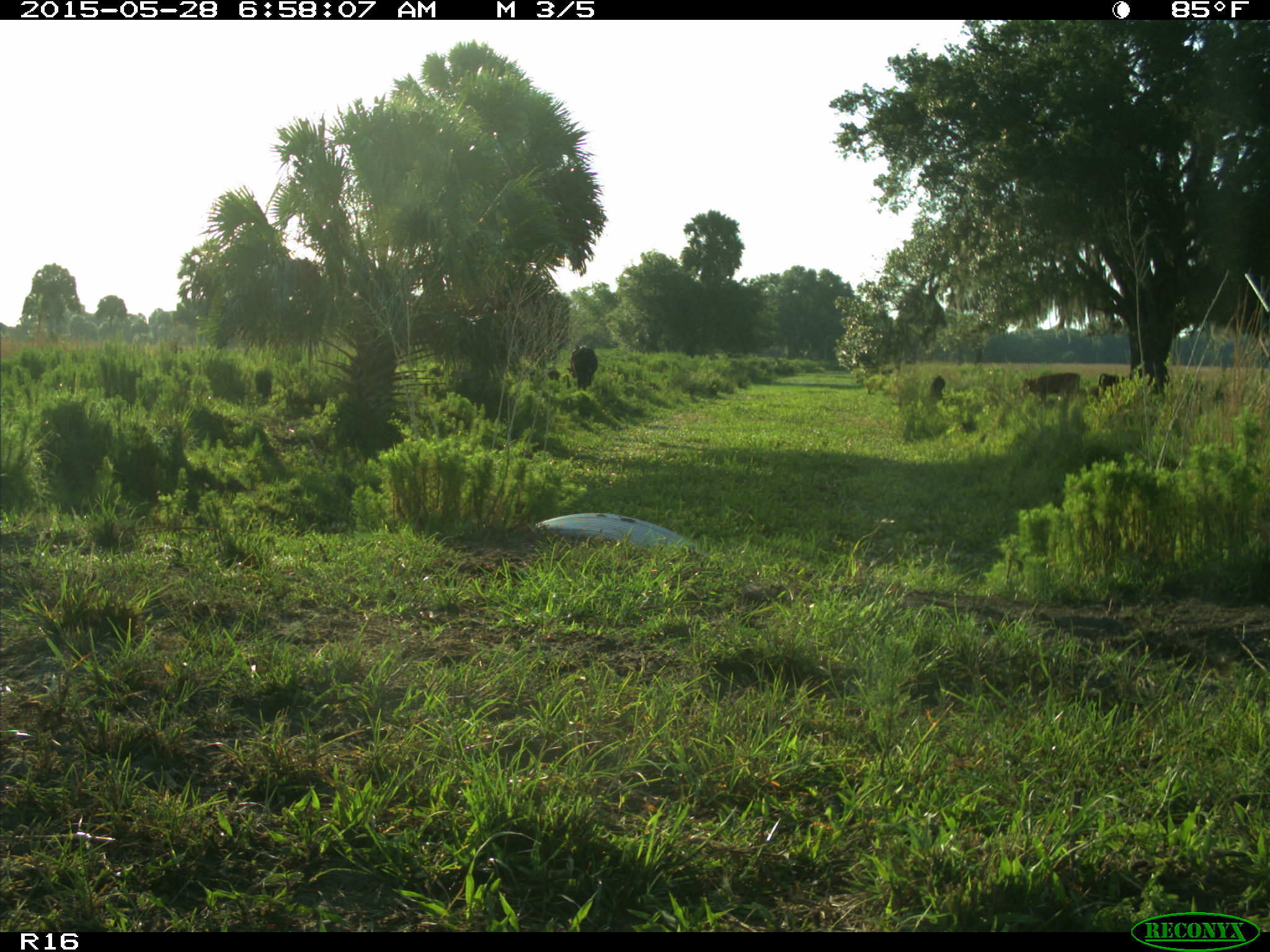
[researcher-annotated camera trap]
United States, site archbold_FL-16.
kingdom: Animalia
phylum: Chordata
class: Mammalia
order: Artiodactyla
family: Bovidae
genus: Bos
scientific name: Bos taurus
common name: domestic cow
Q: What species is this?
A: Bos taurus (domestic cow).